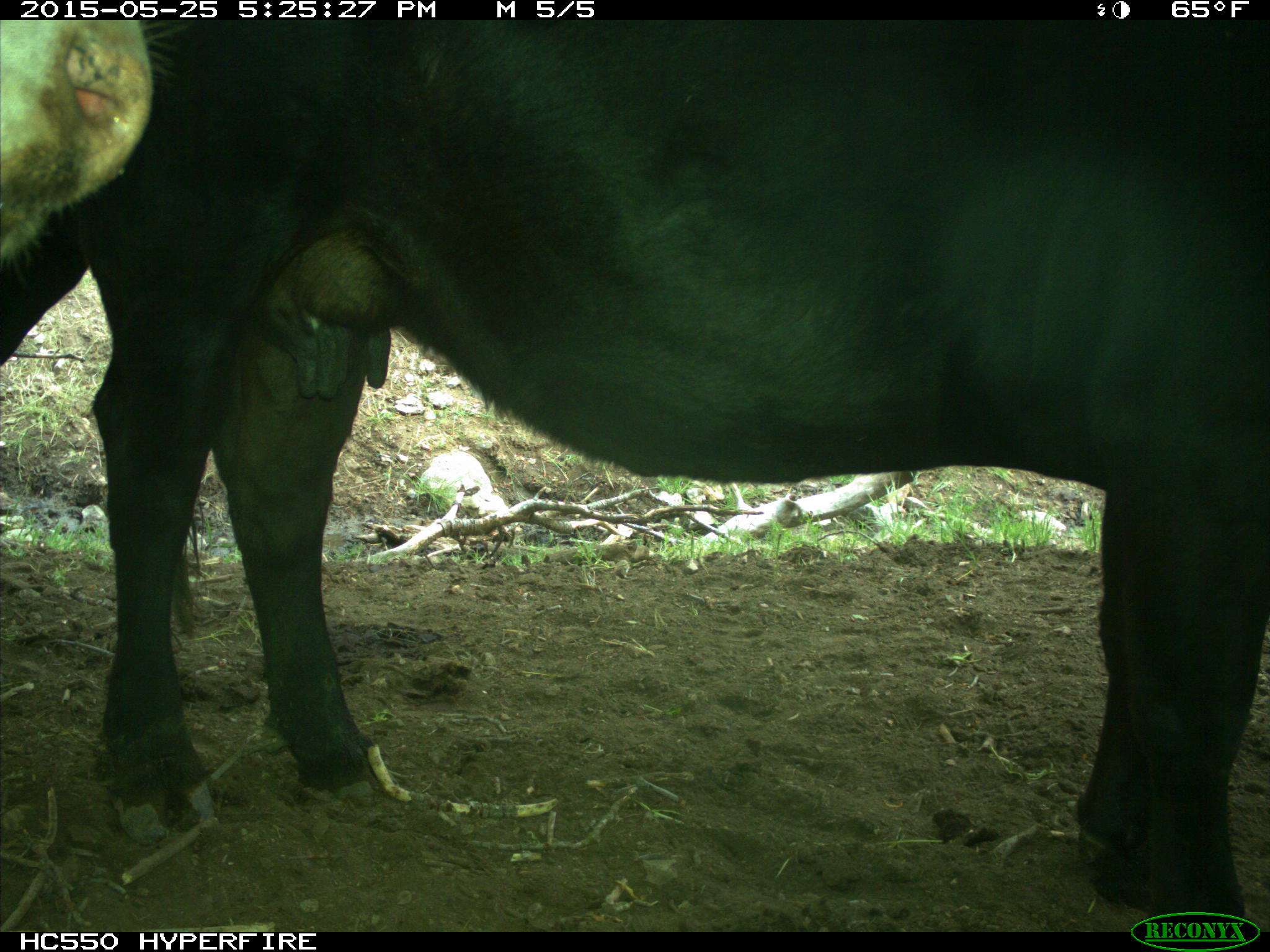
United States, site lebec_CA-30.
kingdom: Animalia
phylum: Chordata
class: Mammalia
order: Artiodactyla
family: Bovidae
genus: Bos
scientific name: Bos taurus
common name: domestic cow